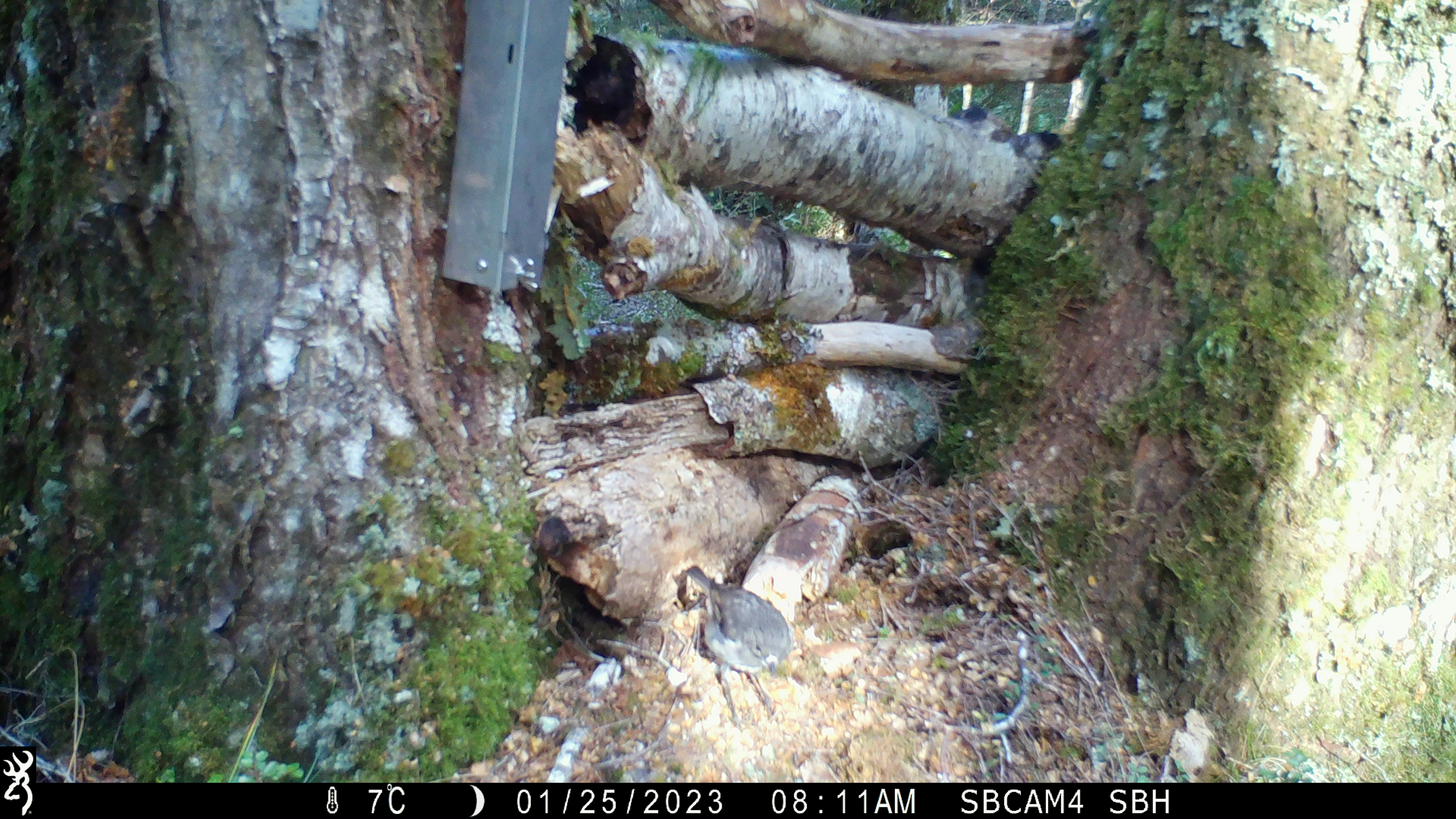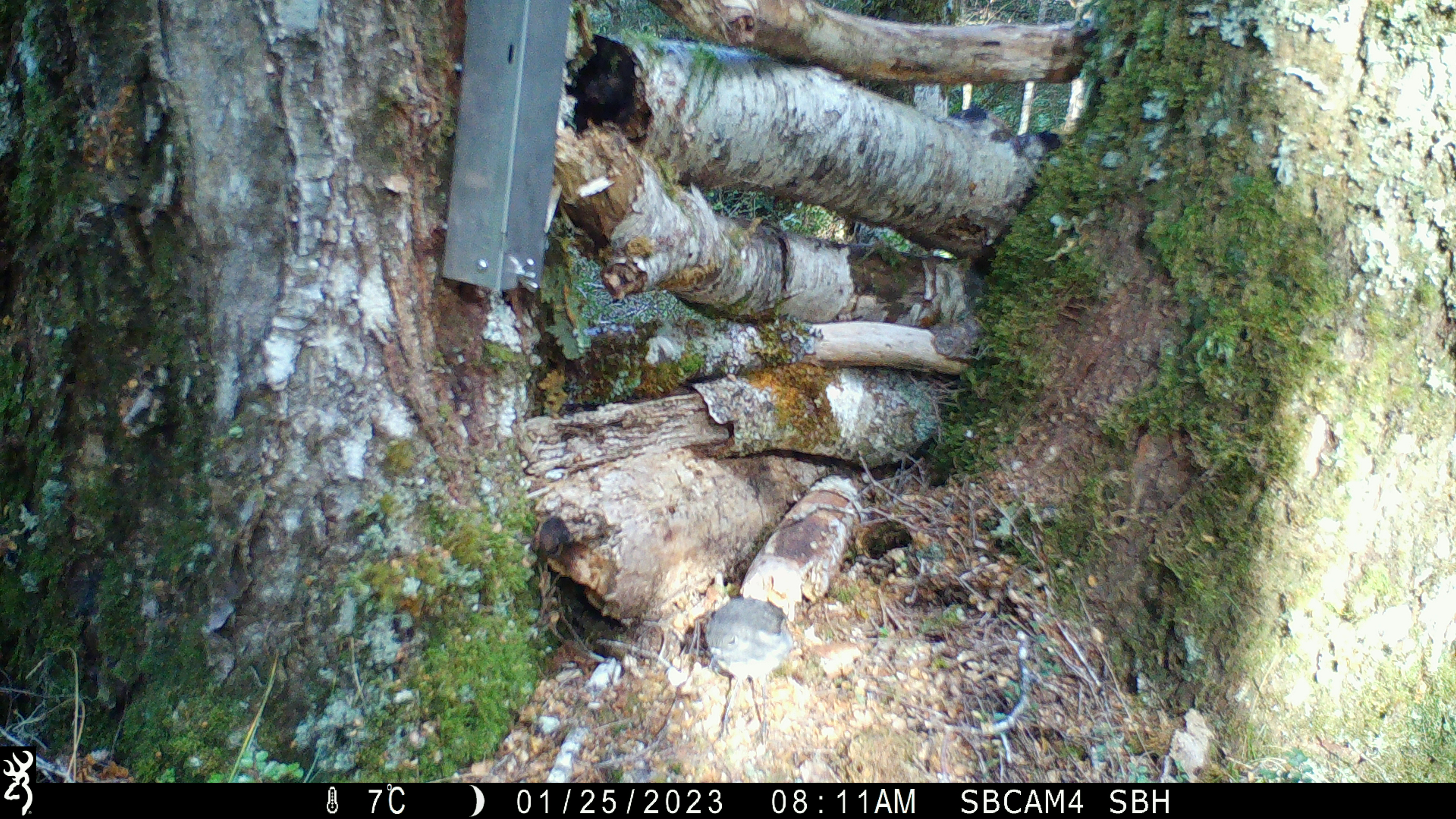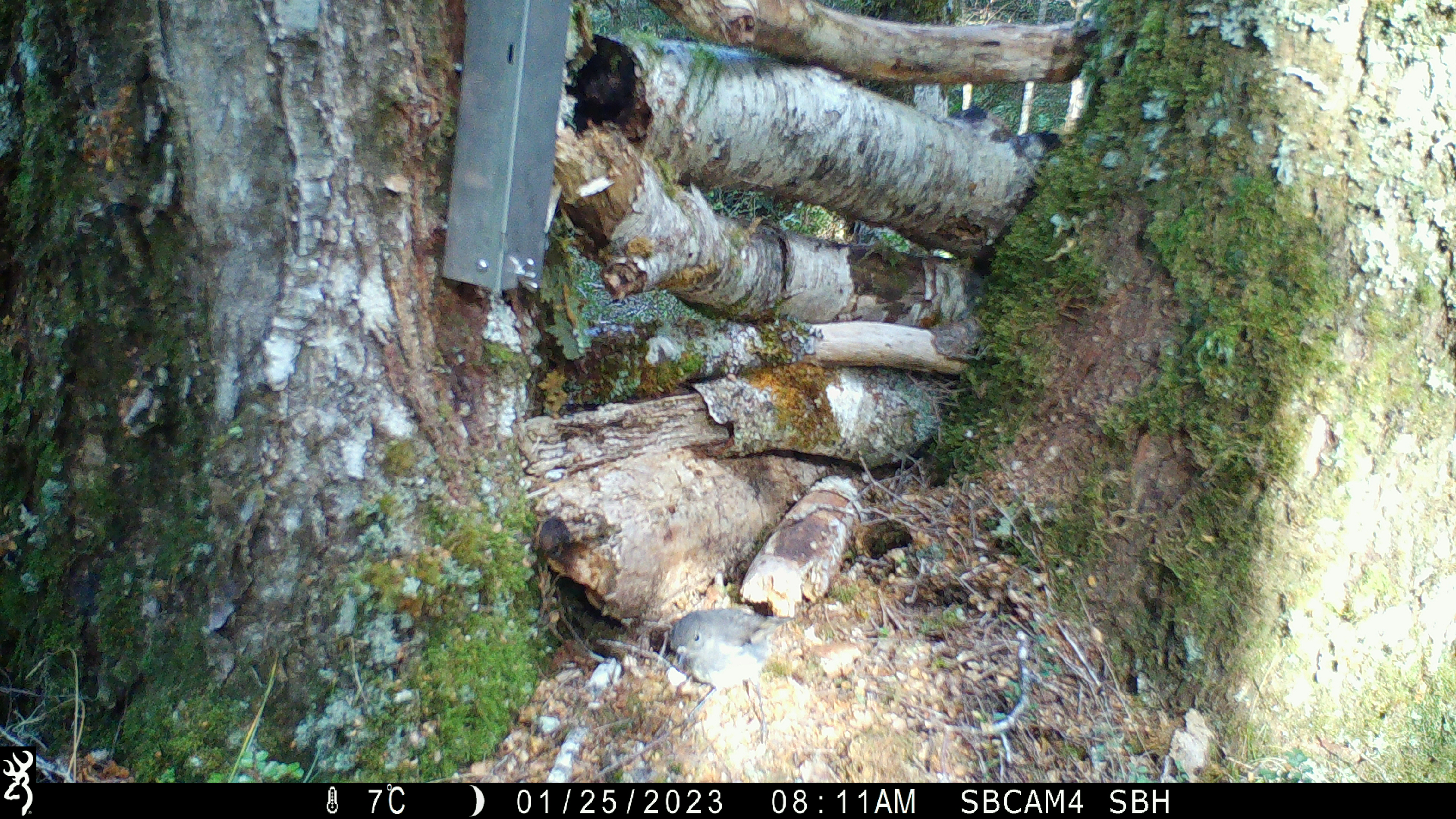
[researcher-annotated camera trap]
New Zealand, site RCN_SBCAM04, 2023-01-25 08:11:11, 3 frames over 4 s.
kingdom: Animalia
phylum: Chordata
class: Aves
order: Passeriformes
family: Petroicidae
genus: Petroica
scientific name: Petroica australis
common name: new zealand robin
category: robin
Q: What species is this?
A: Robin (new zealand robin) (Petroica australis).